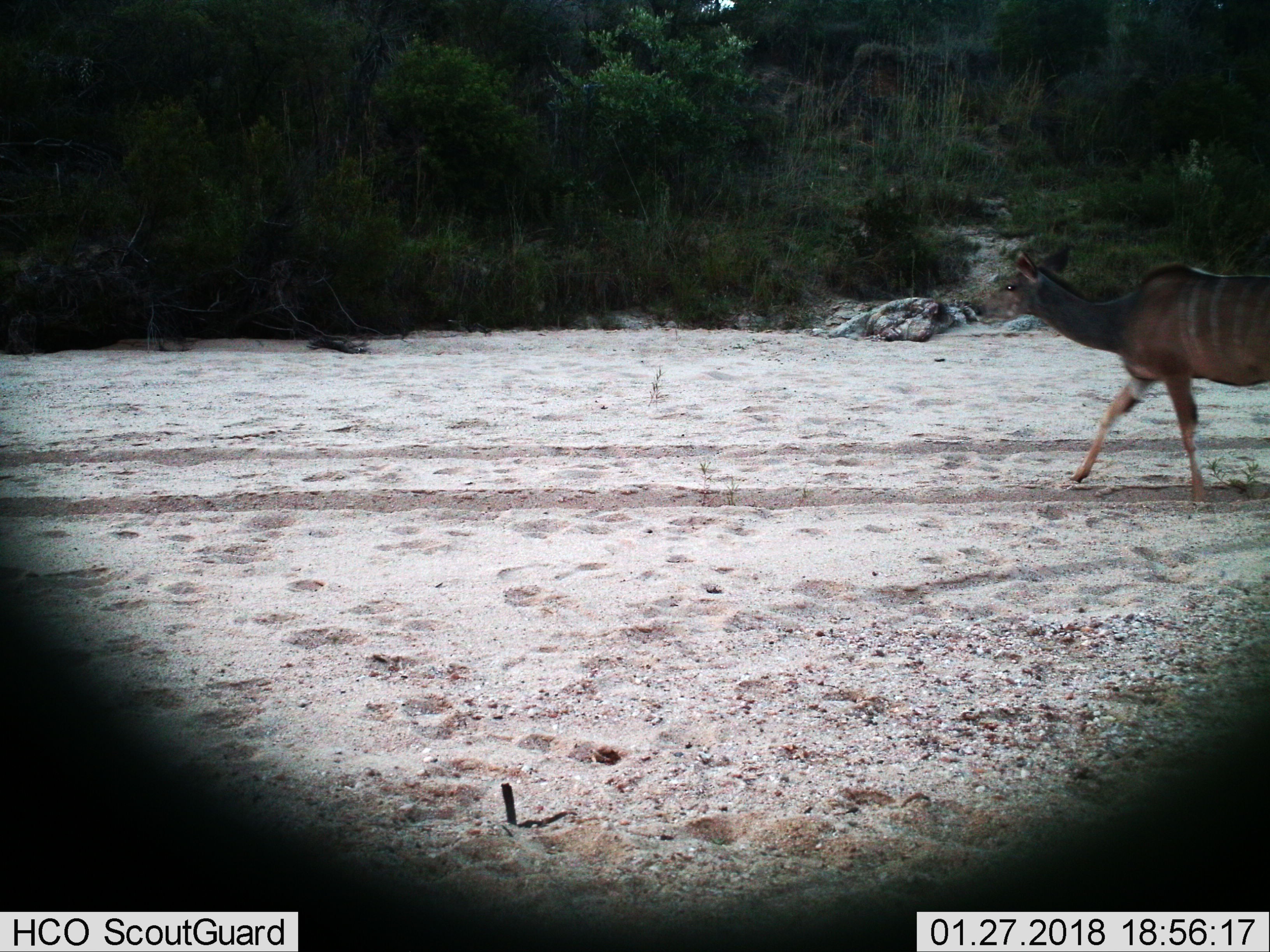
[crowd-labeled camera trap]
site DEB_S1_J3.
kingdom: Animalia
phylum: Chordata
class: Mammalia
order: Artiodactyla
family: Bovidae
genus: Tragelaphus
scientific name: Tragelaphus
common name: kudu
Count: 1.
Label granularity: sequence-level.